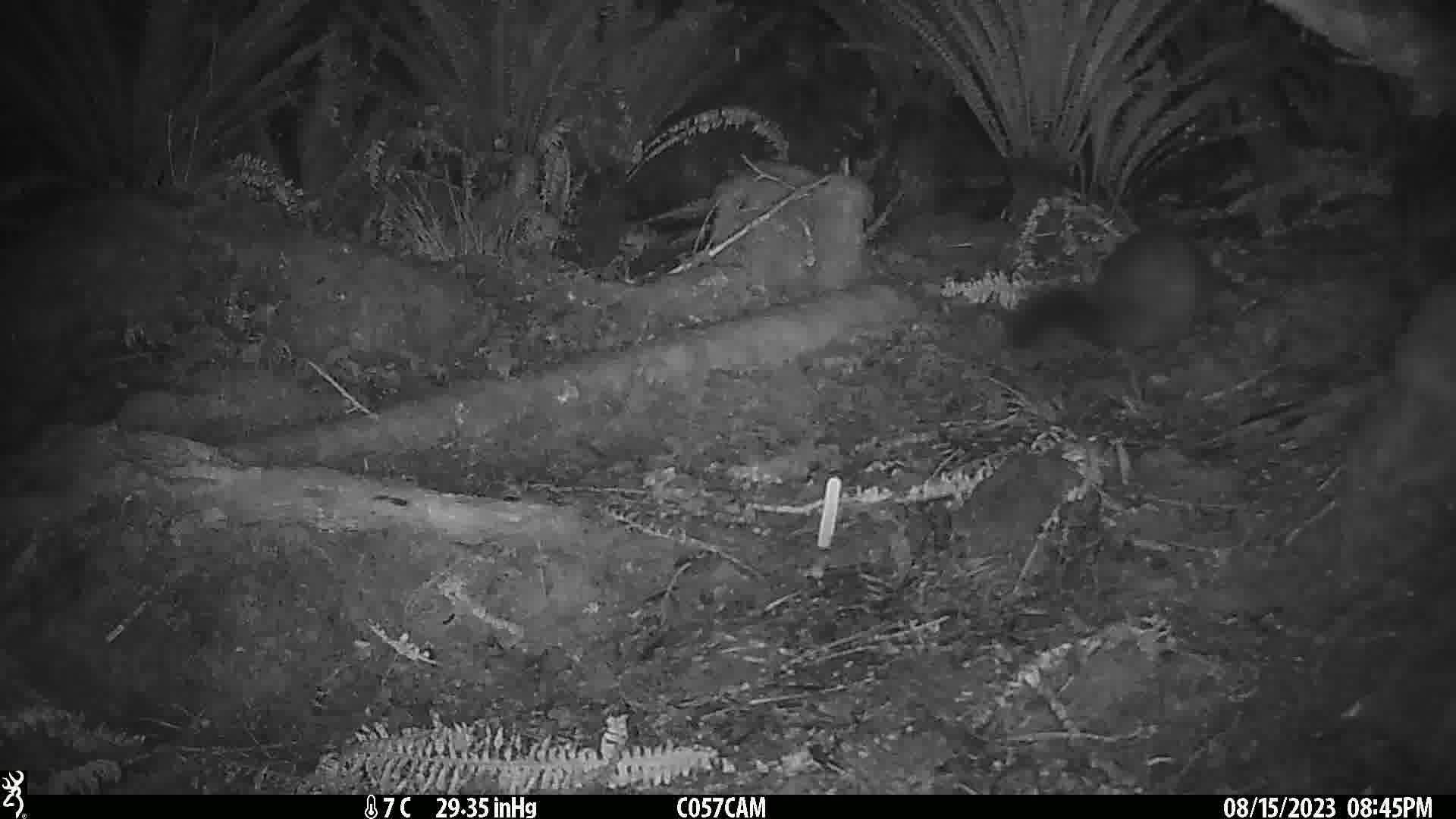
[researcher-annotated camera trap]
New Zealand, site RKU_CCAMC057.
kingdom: Animalia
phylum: Chordata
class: Mammalia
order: Diprotodontia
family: Phalangeridae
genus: Trichosurus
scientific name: Trichosurus vulpecula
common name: common brushtail possum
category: possum